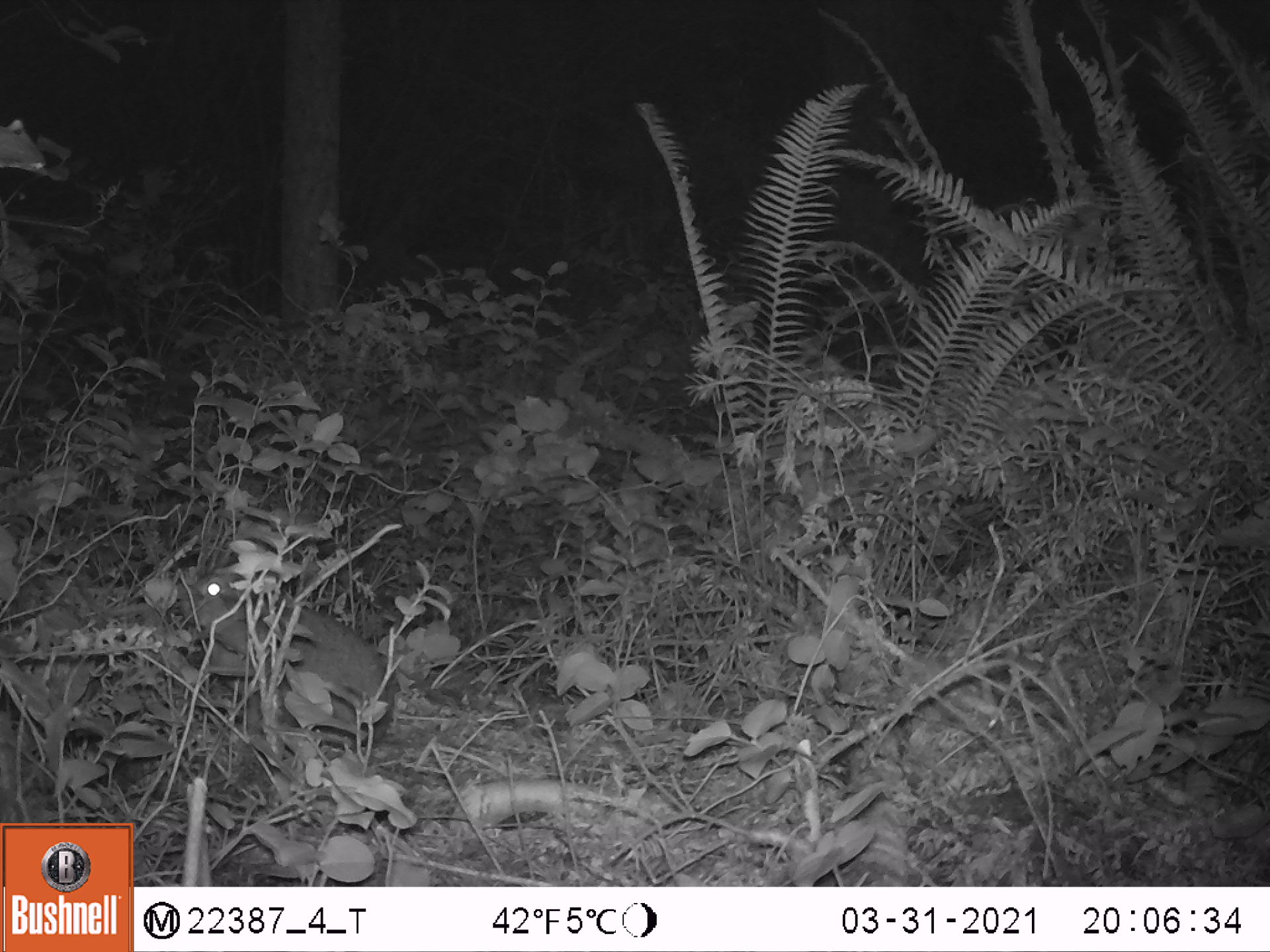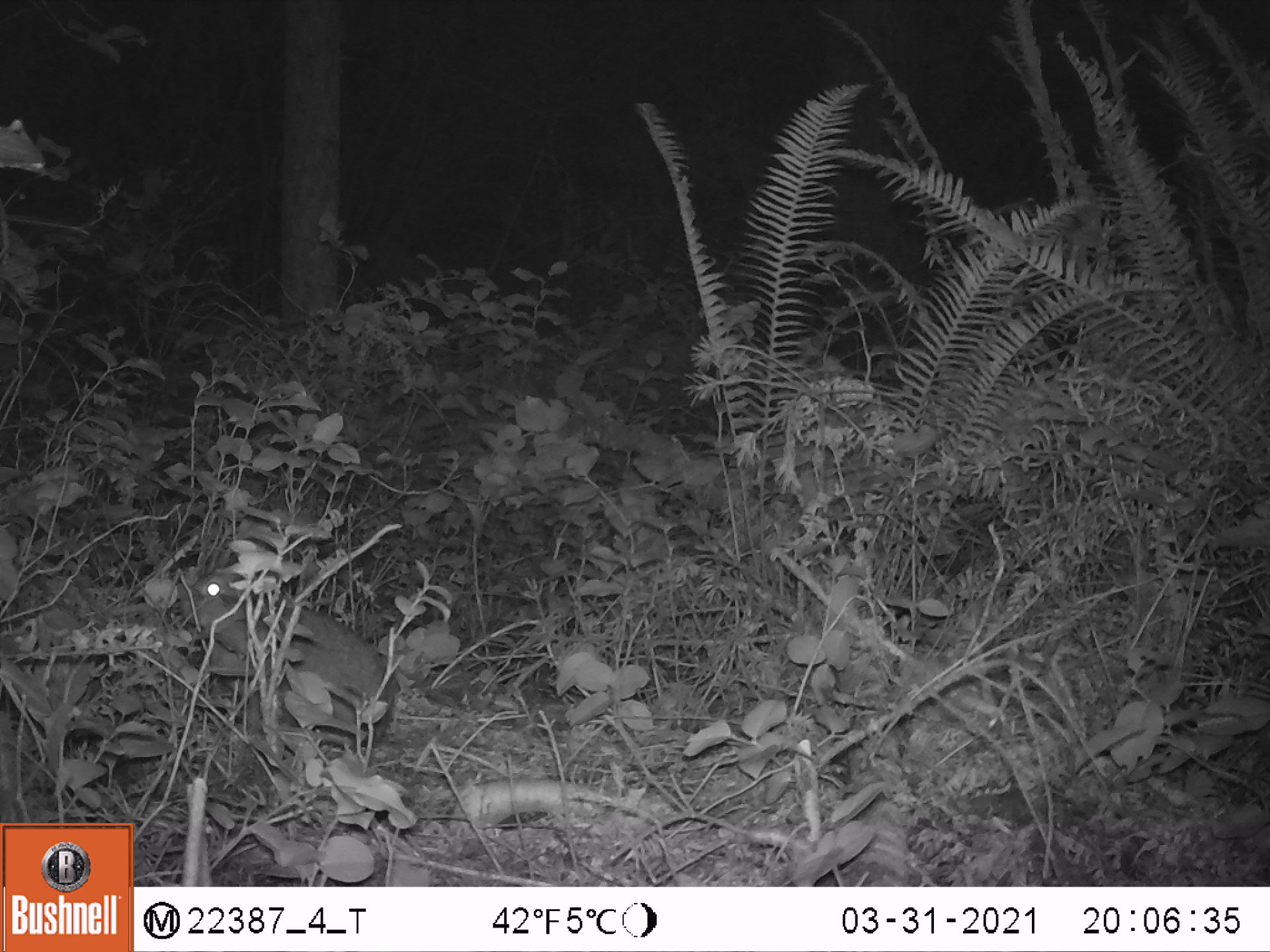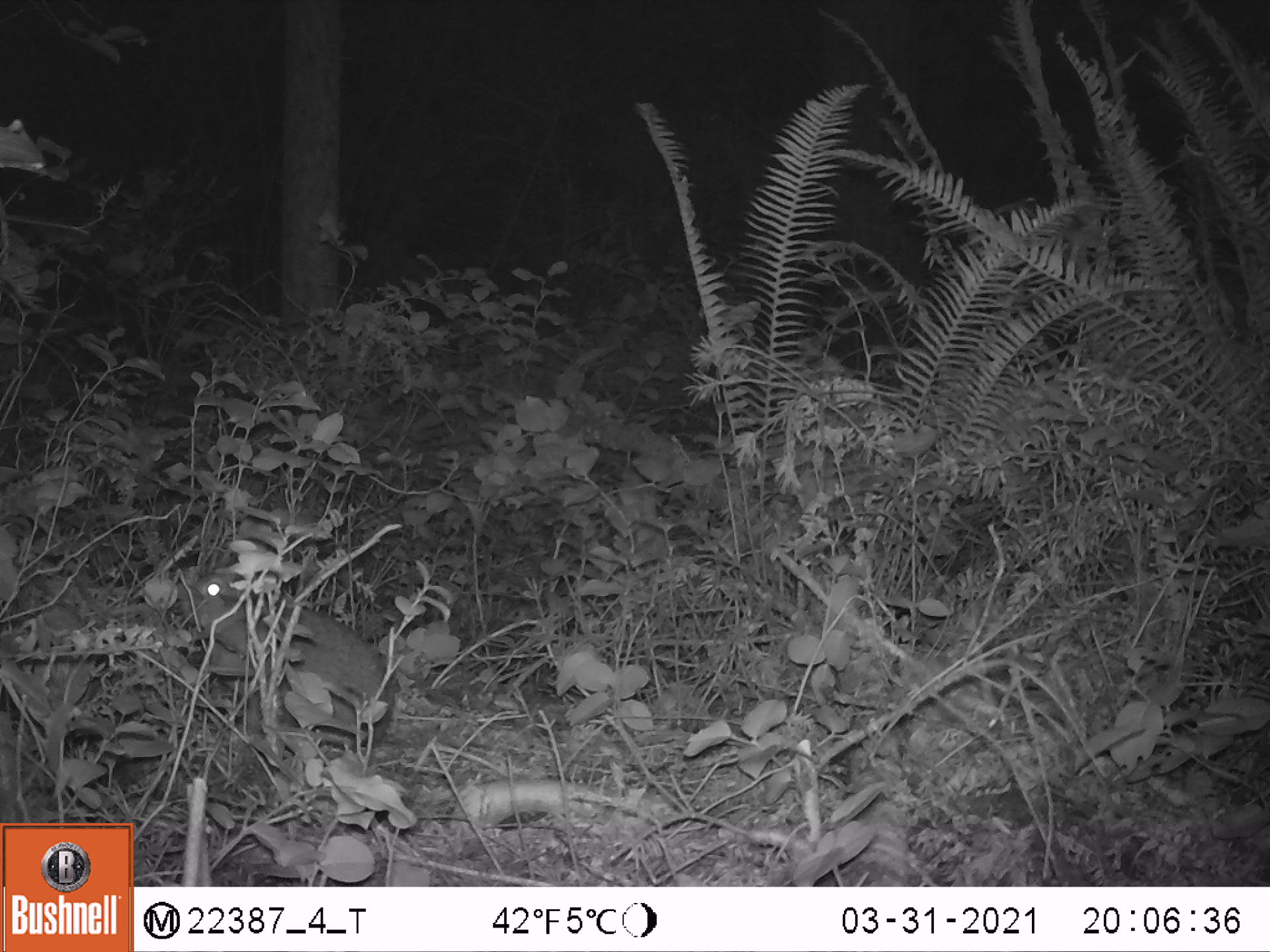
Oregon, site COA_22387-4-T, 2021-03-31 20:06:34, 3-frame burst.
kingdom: Animalia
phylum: Chordata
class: Mammalia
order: Lagomorpha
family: Leporidae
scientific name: Leporidae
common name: hares and rabbits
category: leporidae family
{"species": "leporidae family (hares and rabbits) (Leporidae)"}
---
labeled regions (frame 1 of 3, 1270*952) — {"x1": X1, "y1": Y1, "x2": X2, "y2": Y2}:
leporidae family: {"x1": 174, "y1": 539, "x2": 397, "y2": 759}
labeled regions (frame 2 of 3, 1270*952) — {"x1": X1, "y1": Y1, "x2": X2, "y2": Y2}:
leporidae family: {"x1": 175, "y1": 537, "x2": 402, "y2": 746}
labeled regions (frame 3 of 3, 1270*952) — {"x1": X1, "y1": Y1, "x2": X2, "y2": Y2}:
leporidae family: {"x1": 169, "y1": 542, "x2": 399, "y2": 750}